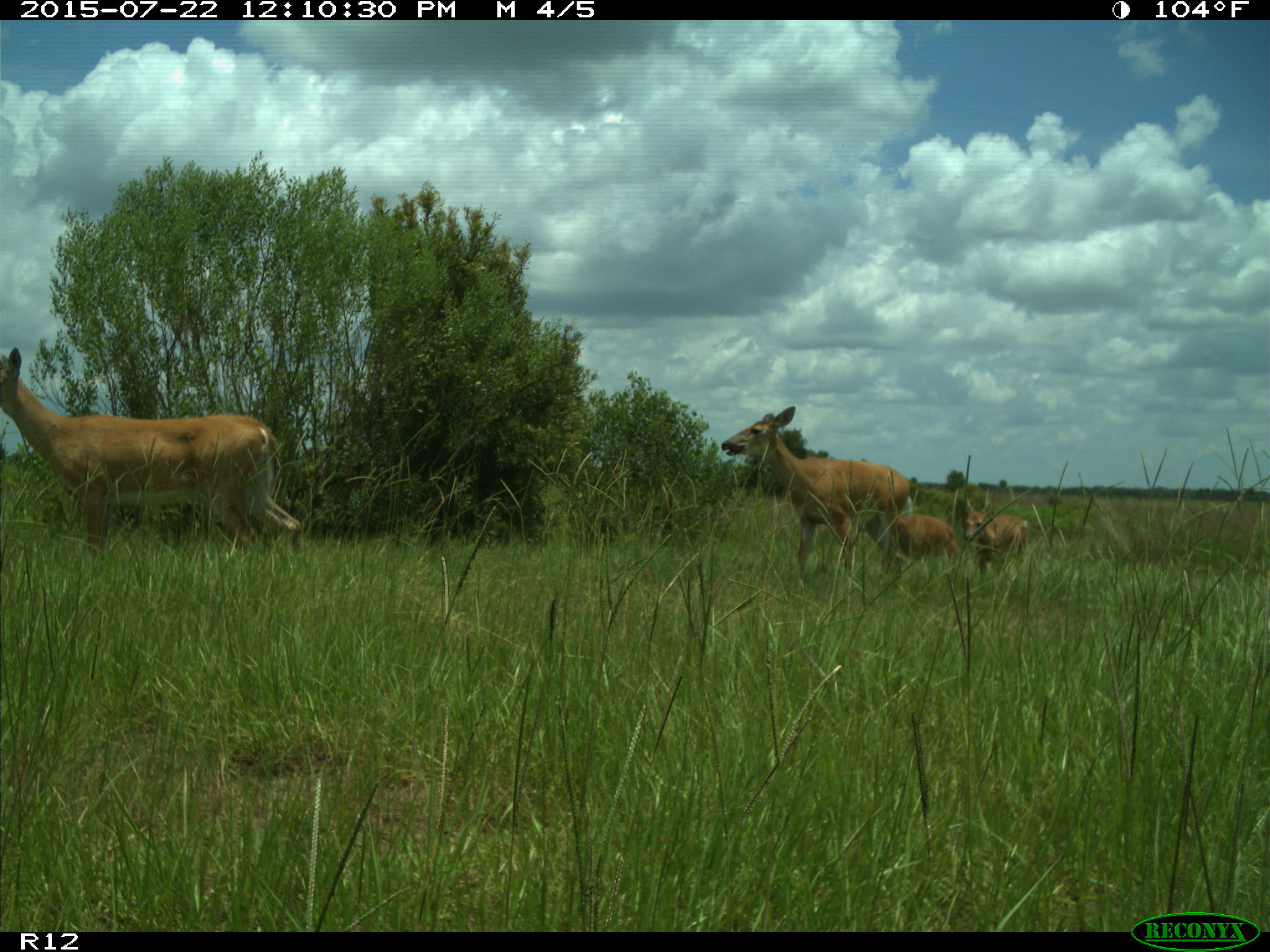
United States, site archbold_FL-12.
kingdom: Animalia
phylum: Chordata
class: Mammalia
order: Artiodactyla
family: Cervidae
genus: Odocoileus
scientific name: Odocoileus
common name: deer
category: unidentified deer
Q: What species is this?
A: Unidentified deer (deer) (Odocoileus).